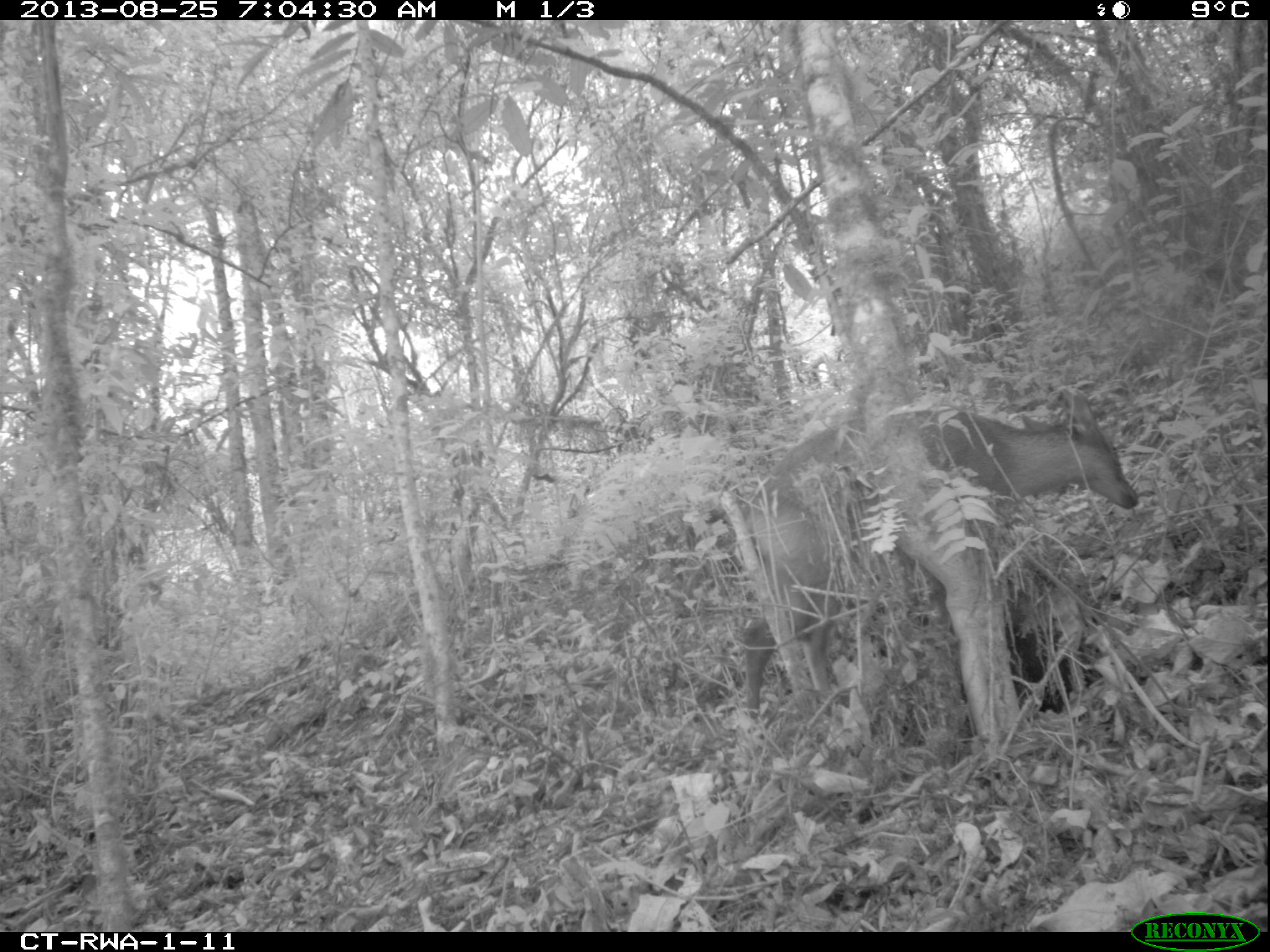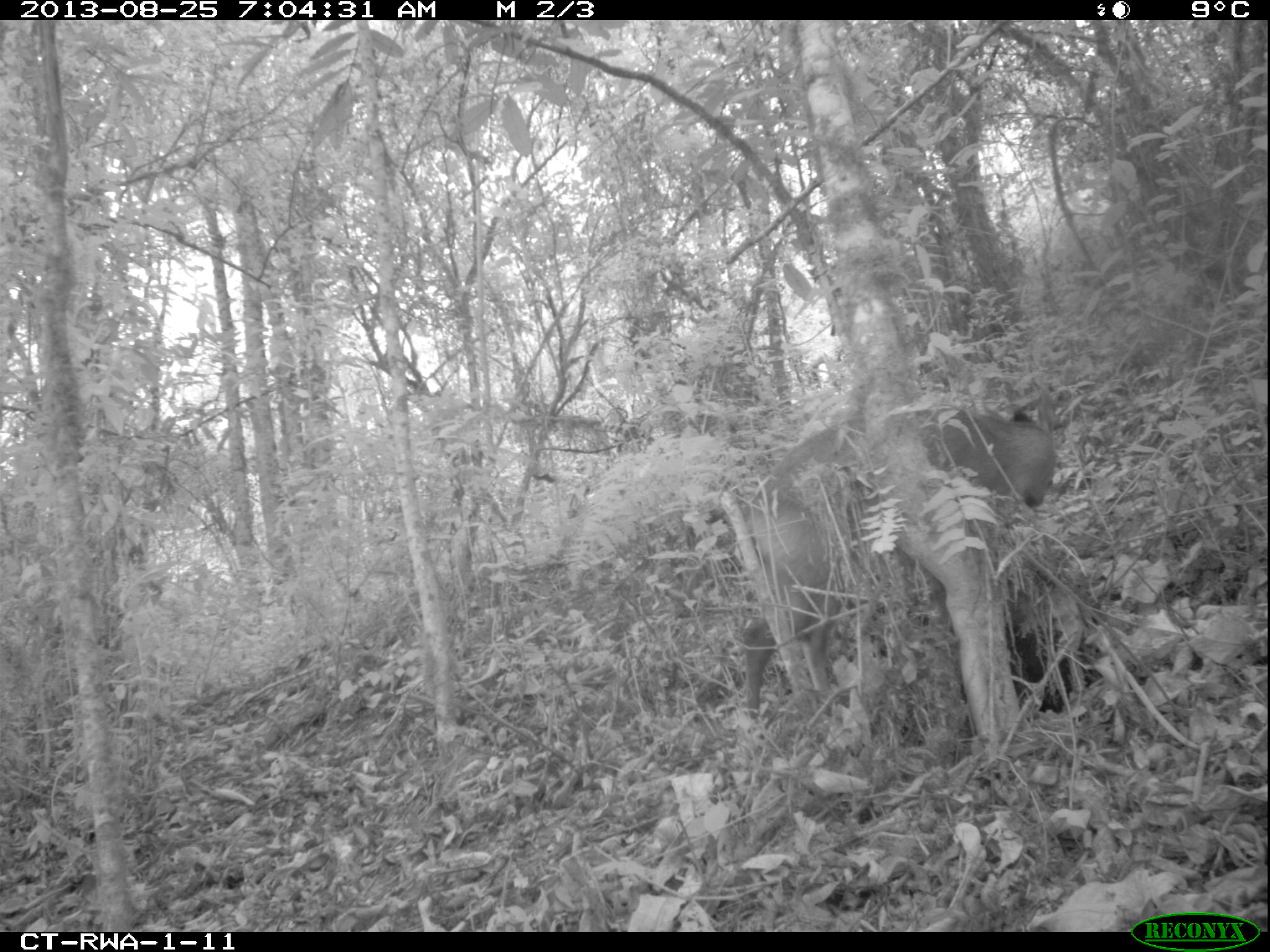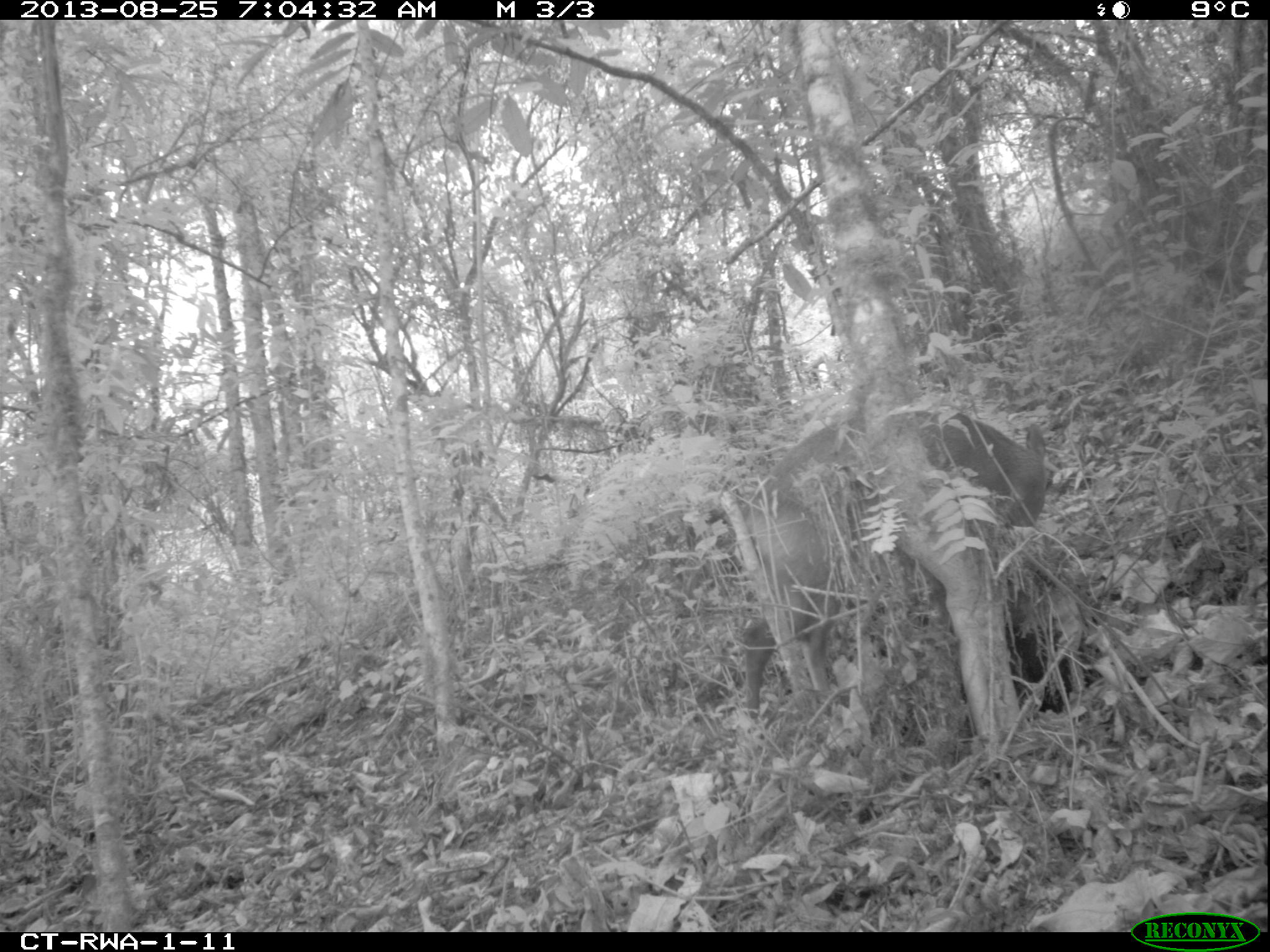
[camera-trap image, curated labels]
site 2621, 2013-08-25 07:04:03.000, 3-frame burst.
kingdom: Animalia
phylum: Chordata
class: Mammalia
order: Artiodactyla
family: Bovidae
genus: Cephalophus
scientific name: Cephalophus nigrifrons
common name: black-fronted duiker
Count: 1.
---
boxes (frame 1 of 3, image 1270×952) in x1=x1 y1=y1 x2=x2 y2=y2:
cephalophus nigrifrons: x1=737 y1=382 x2=1137 y2=715